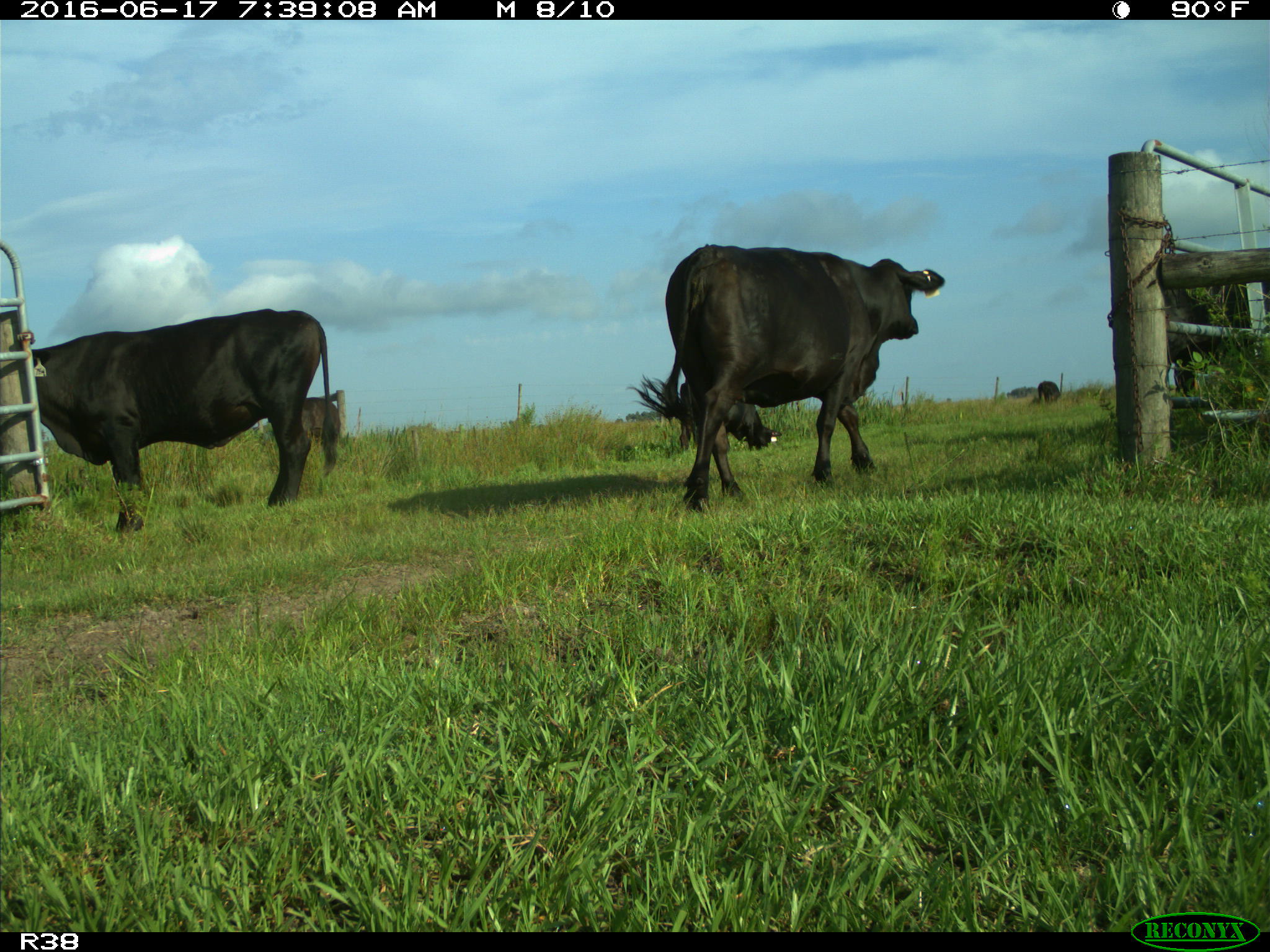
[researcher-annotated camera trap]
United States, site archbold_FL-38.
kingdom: Animalia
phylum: Chordata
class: Mammalia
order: Artiodactyla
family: Bovidae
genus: Bos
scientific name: Bos taurus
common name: domestic cow